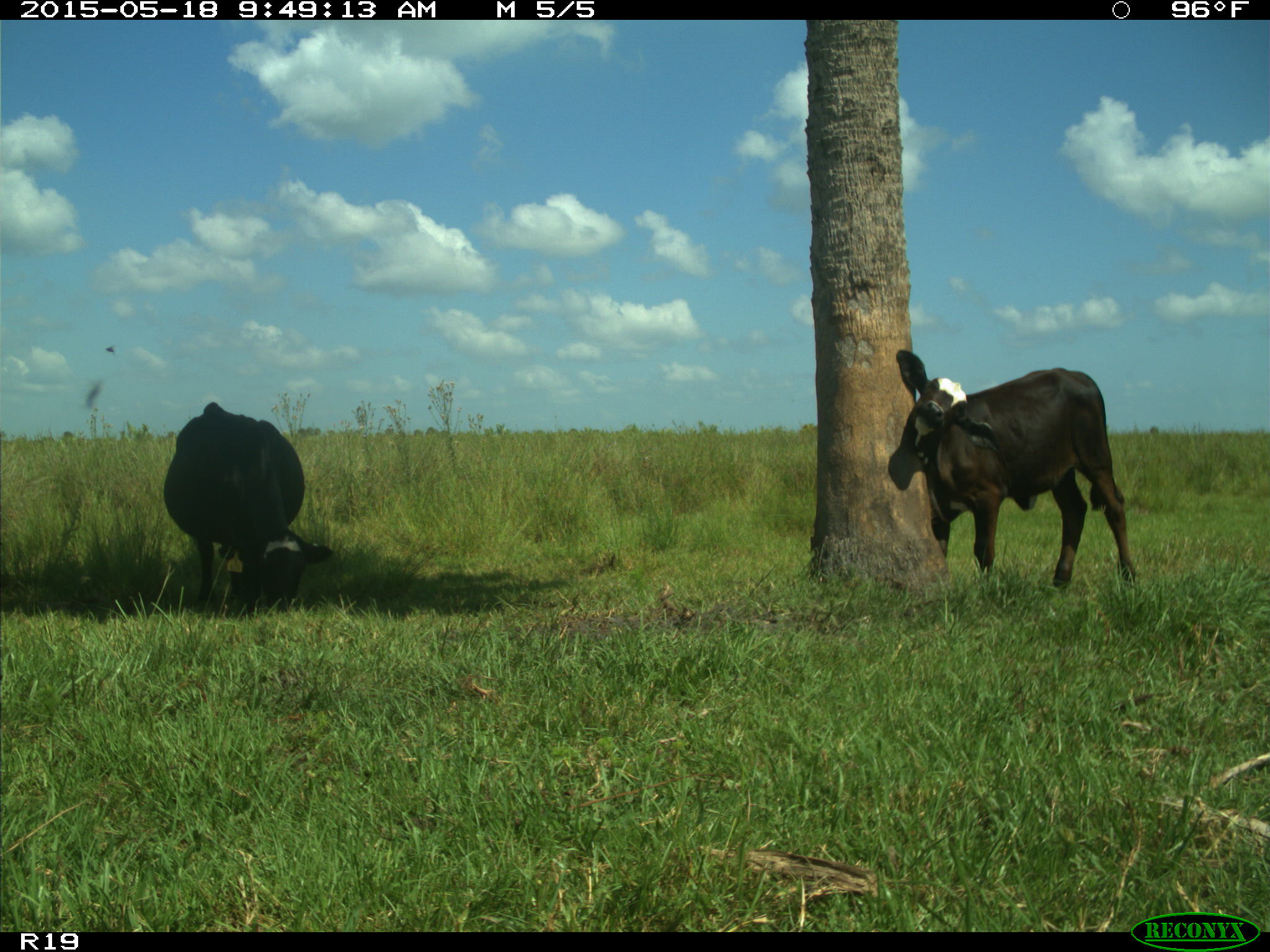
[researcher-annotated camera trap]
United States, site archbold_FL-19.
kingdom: Animalia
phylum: Chordata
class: Mammalia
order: Artiodactyla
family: Bovidae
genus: Bos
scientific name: Bos taurus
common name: domestic cow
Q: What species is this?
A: Bos taurus (domestic cow).